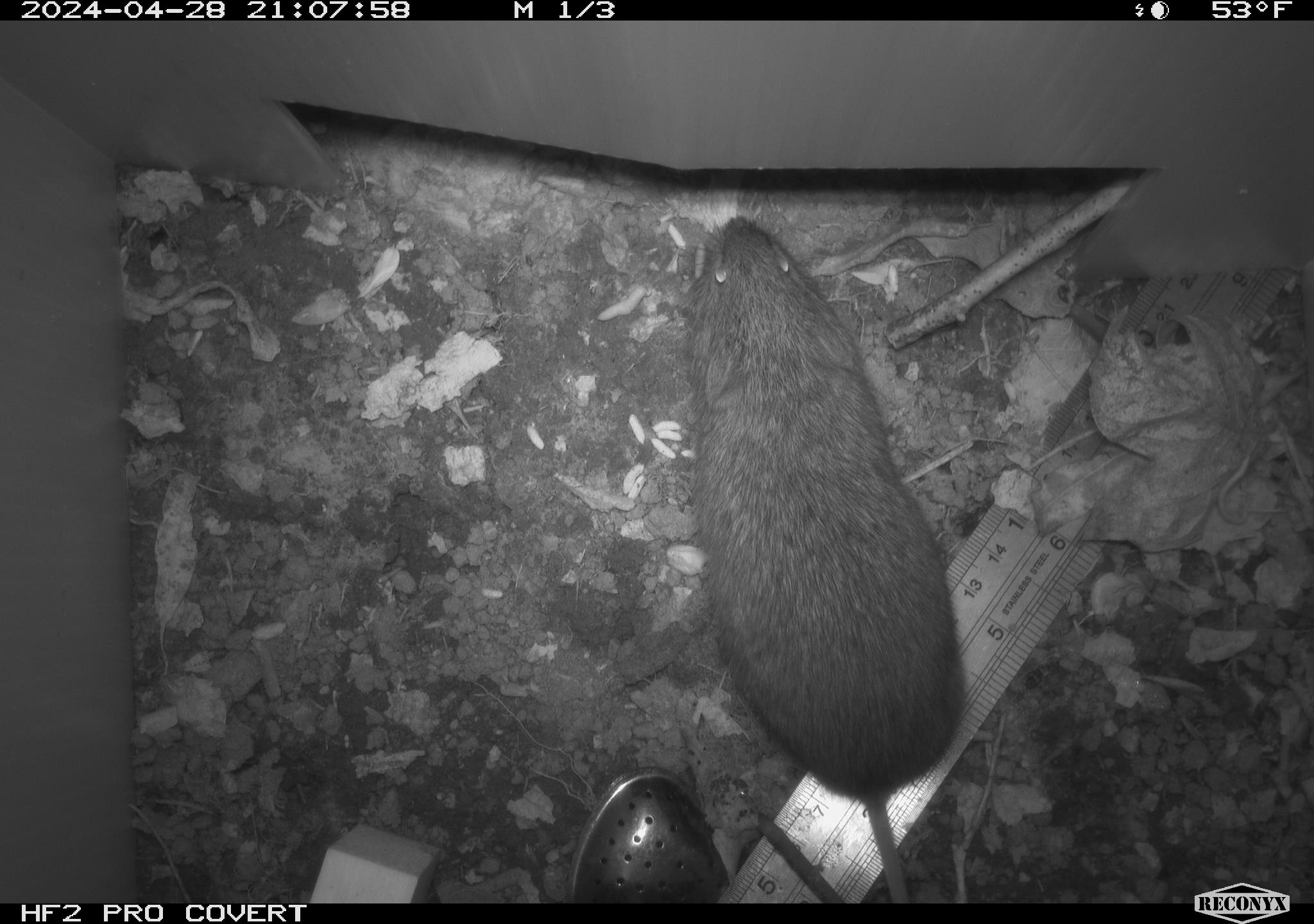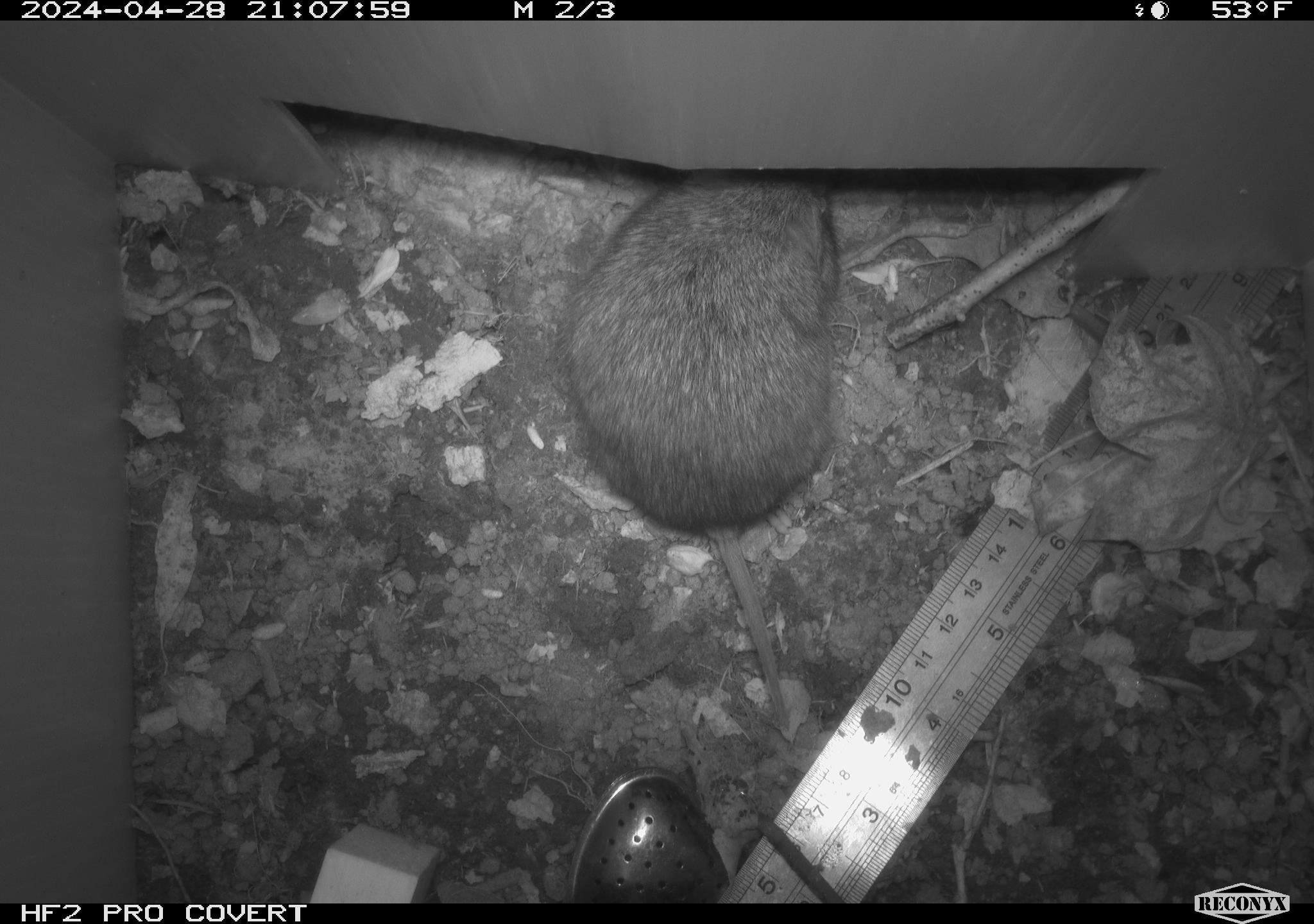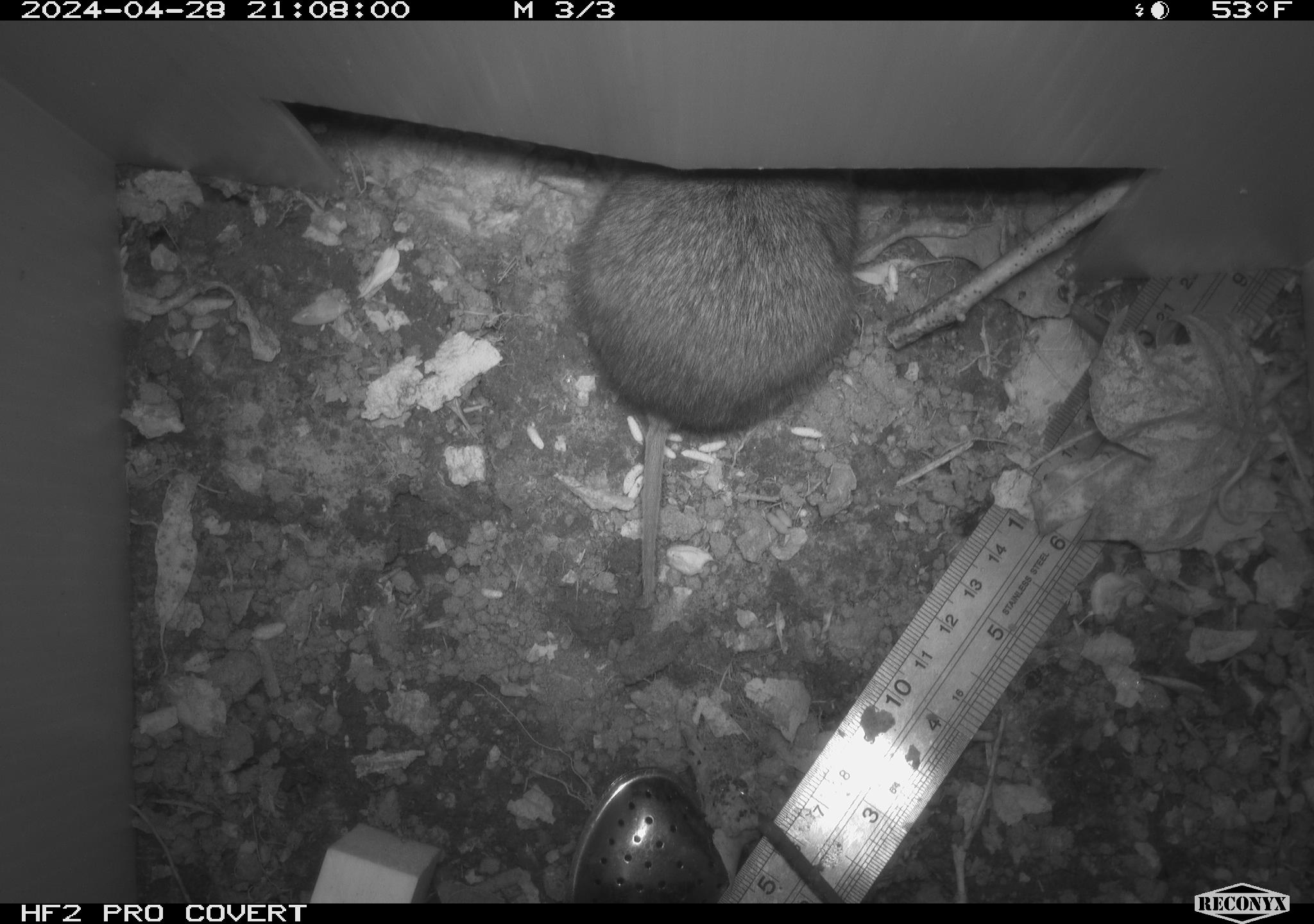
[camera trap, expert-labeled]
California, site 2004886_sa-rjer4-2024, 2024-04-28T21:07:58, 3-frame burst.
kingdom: Animalia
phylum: Chordata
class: Mammalia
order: Rodentia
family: Cricetidae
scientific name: Arvicolinae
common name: voles, lemmings, and muskrats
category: arvicolinae subfamily